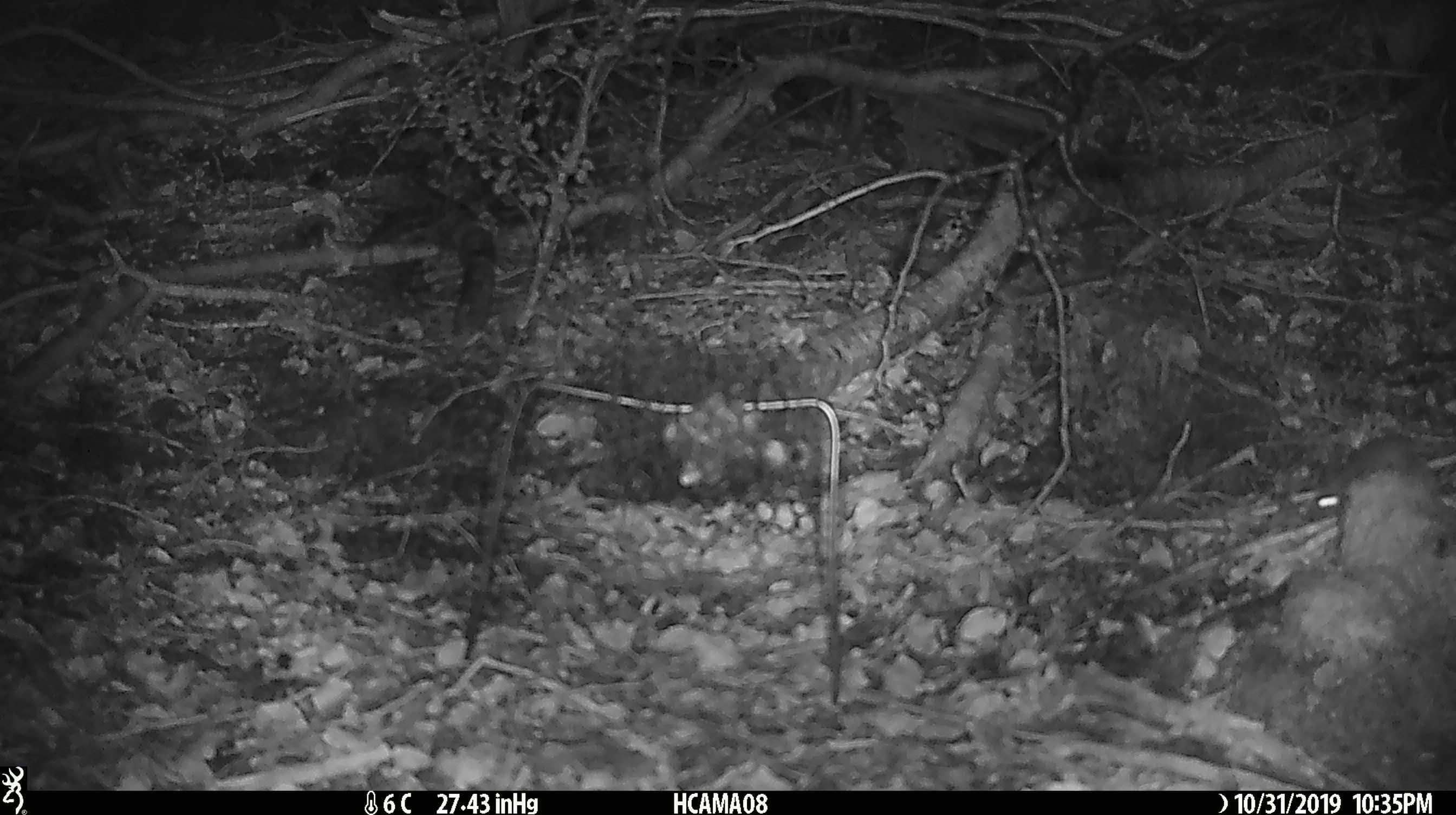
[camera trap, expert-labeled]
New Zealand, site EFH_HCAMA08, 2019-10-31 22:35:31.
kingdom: Animalia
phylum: Chordata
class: Mammalia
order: Rodentia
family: Muridae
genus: Mus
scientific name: Mus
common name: mouse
Mouse (Mus).